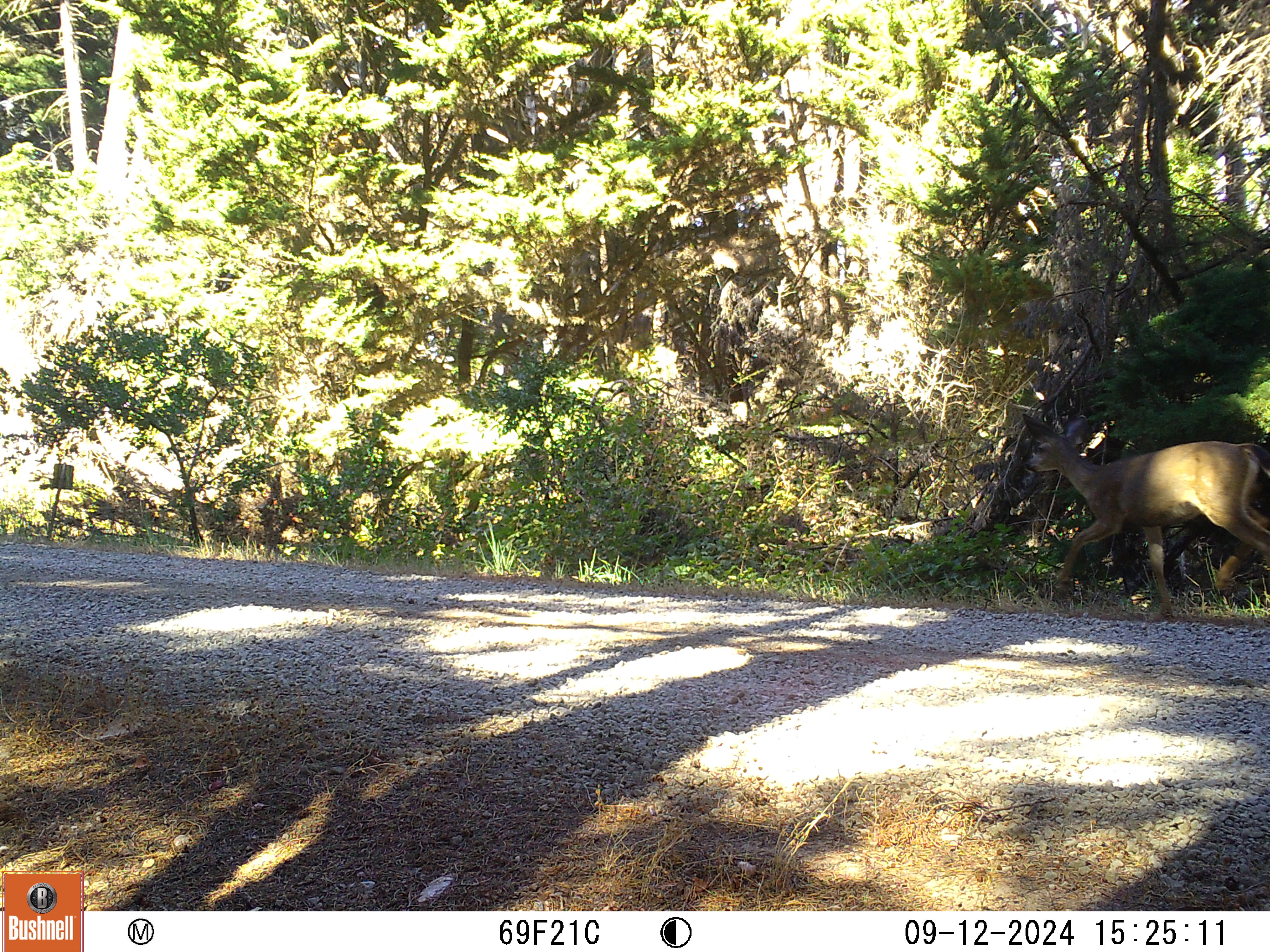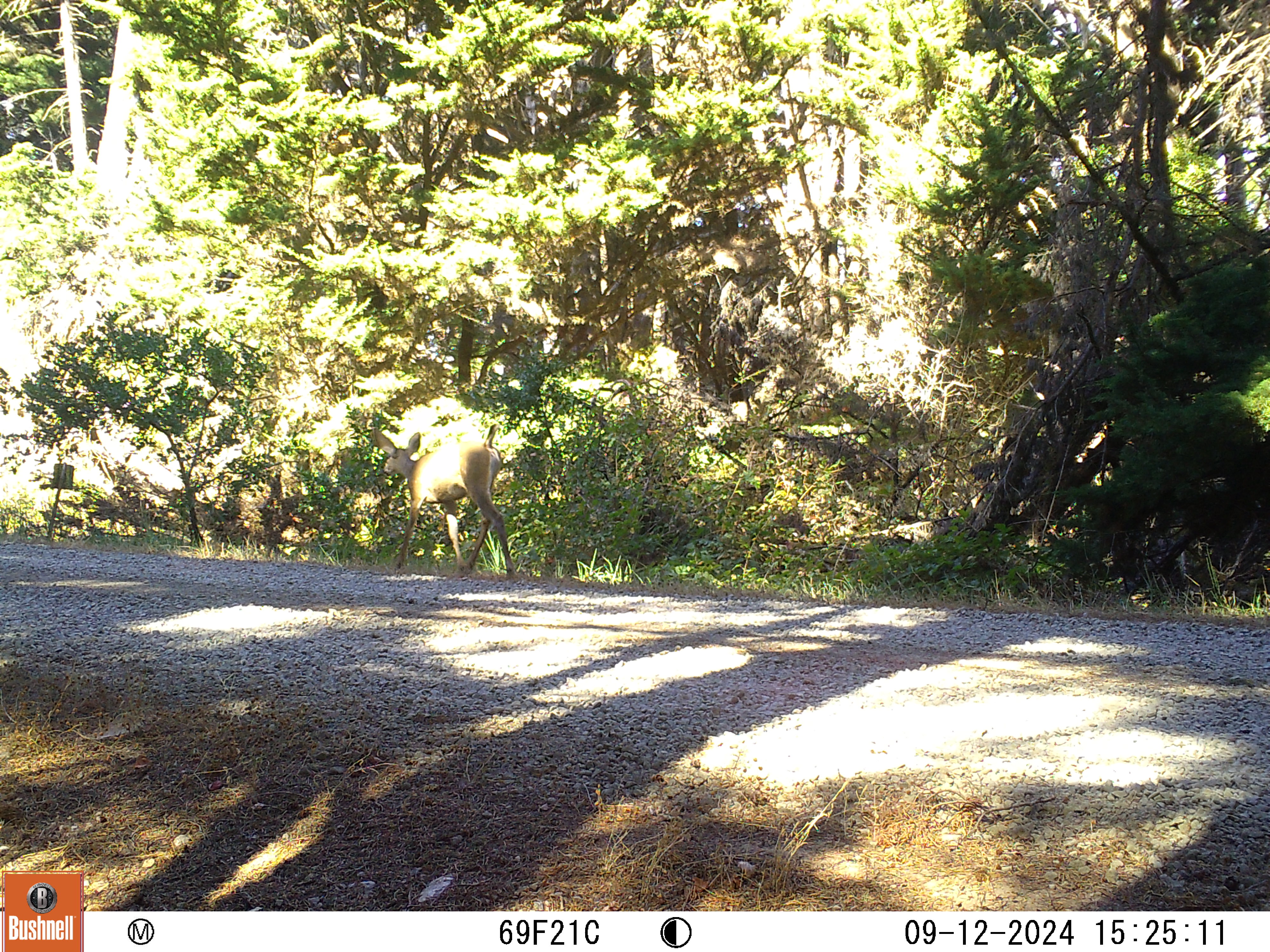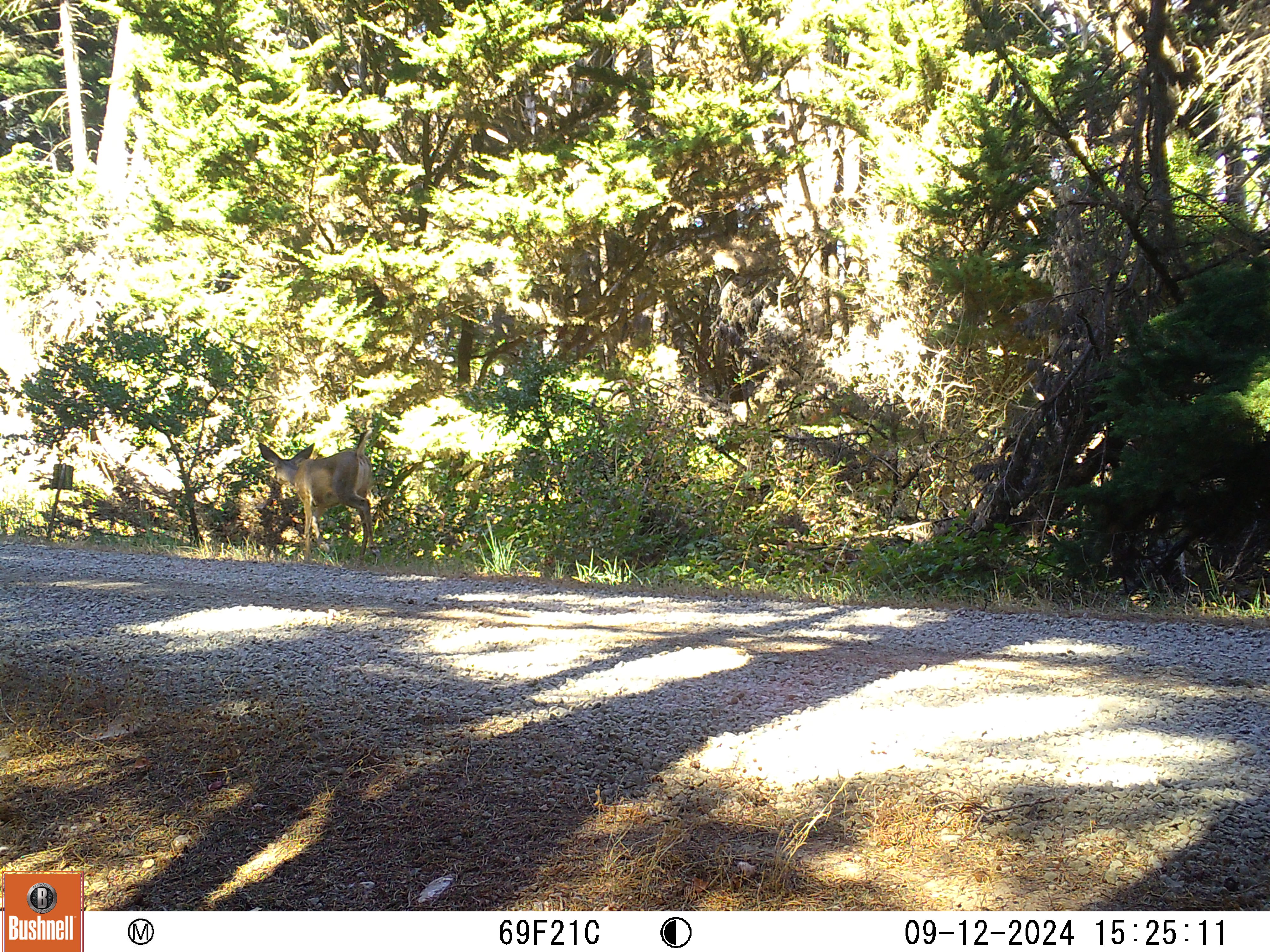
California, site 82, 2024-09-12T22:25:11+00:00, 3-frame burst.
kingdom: Animalia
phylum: Chordata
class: Mammalia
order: Artiodactyla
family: Cervidae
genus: Odocoileus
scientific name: Odocoileus hemionus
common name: mule deer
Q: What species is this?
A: Mule deer (Odocoileus hemionus).